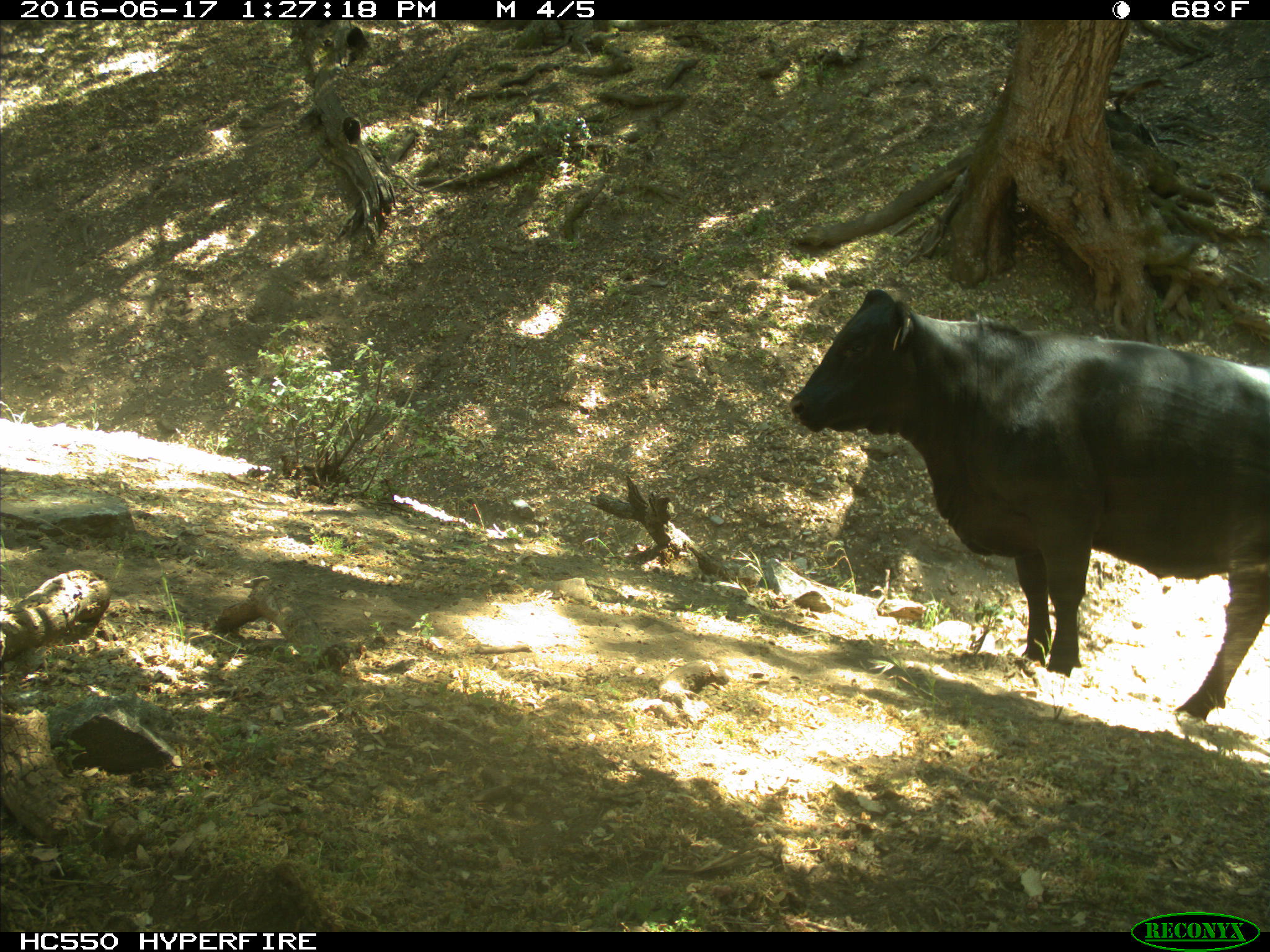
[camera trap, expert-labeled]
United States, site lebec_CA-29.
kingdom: Animalia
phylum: Chordata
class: Mammalia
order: Artiodactyla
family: Bovidae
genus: Bos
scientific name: Bos taurus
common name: domestic cow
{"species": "Bos taurus (domestic cow)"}